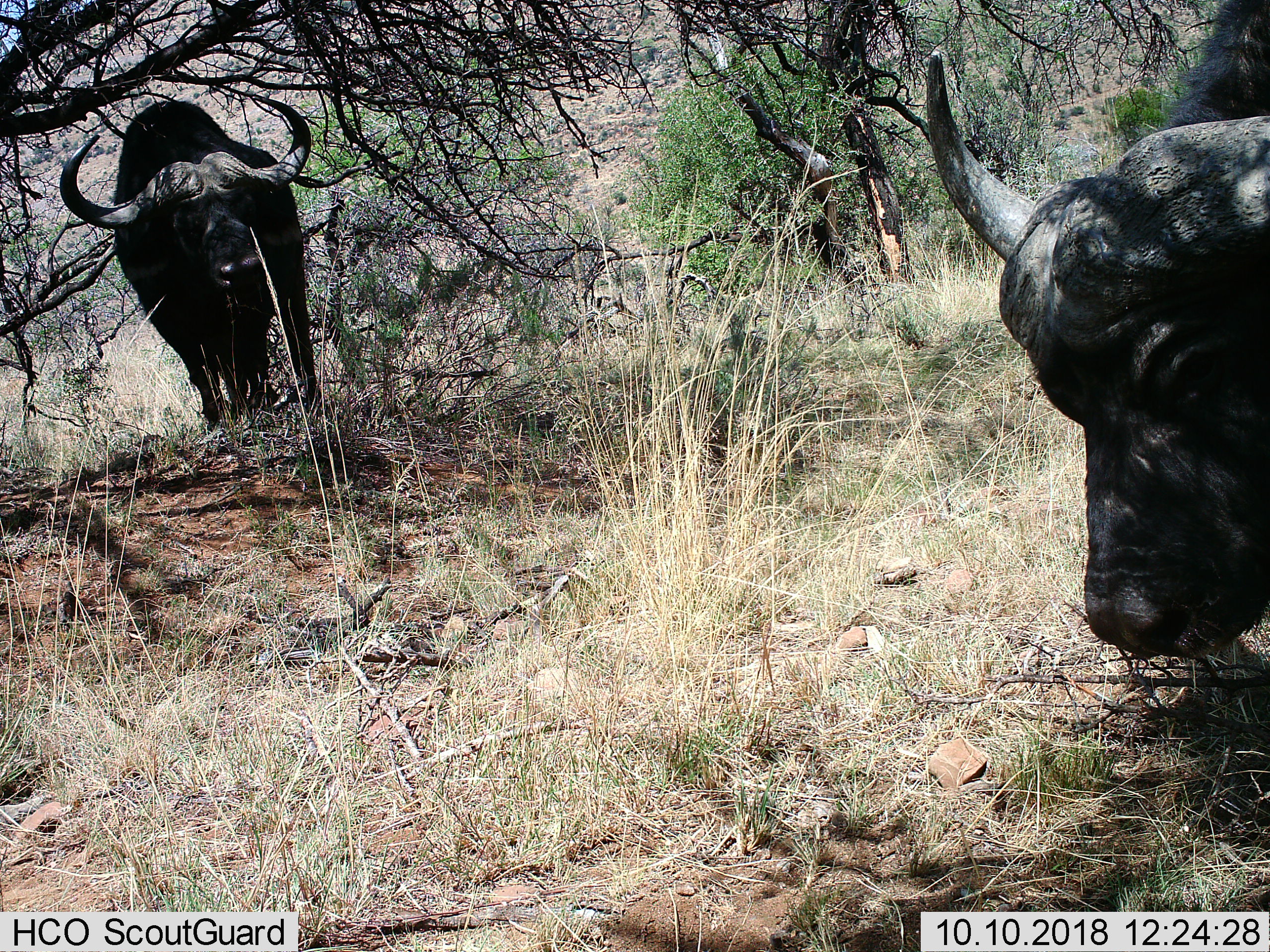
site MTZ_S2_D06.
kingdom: Animalia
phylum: Chordata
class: Mammalia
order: Artiodactyla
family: Bovidae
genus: Syncerus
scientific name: Syncerus caffer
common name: african buffalo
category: buffalo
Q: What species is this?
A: Buffalo (african buffalo) (Syncerus caffer).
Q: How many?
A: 2.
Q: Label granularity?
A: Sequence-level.